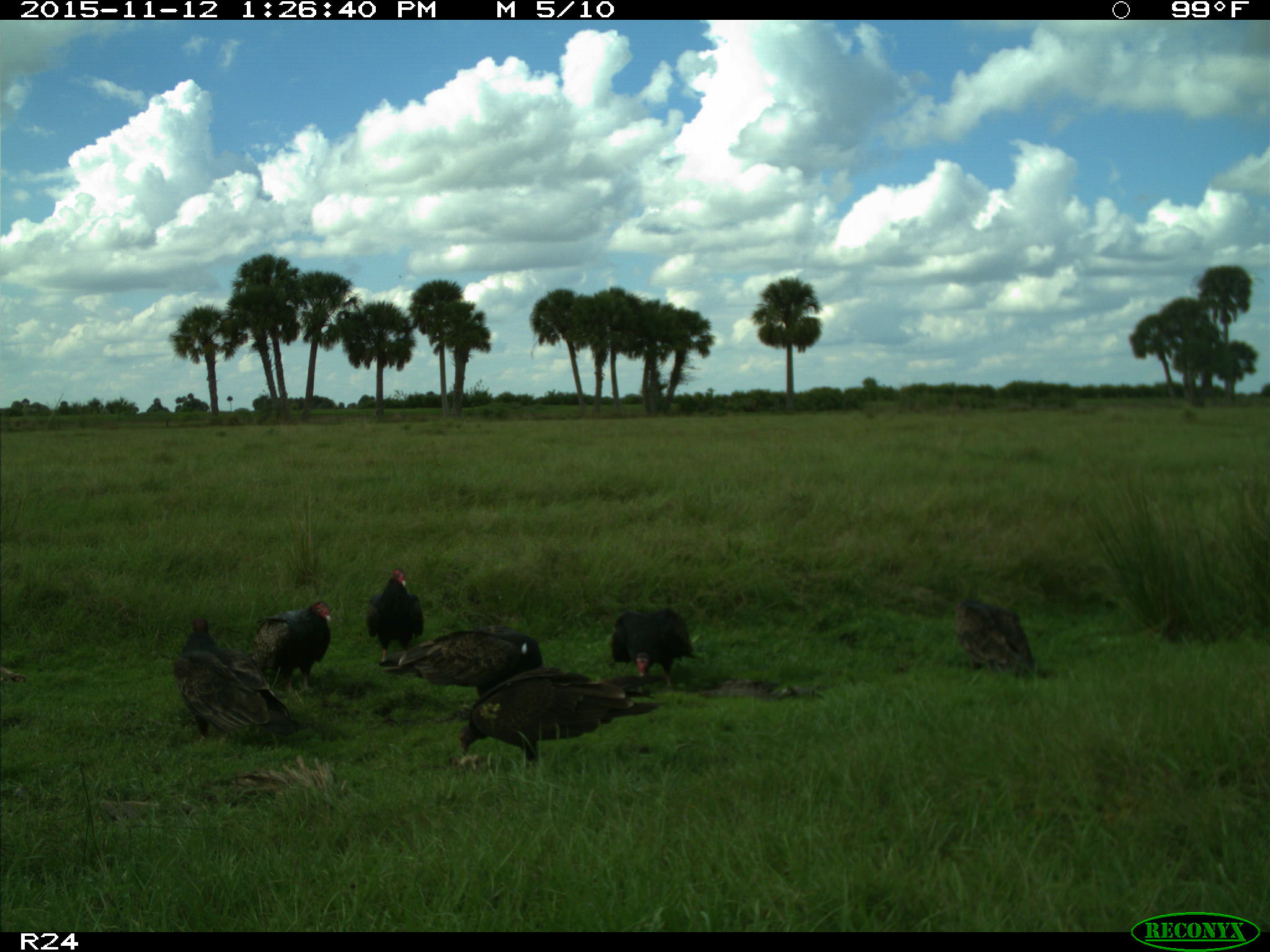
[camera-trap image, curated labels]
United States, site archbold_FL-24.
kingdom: Animalia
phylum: Chordata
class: Aves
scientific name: Aves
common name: birds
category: unidentified bird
Unidentified bird (birds) (Aves).